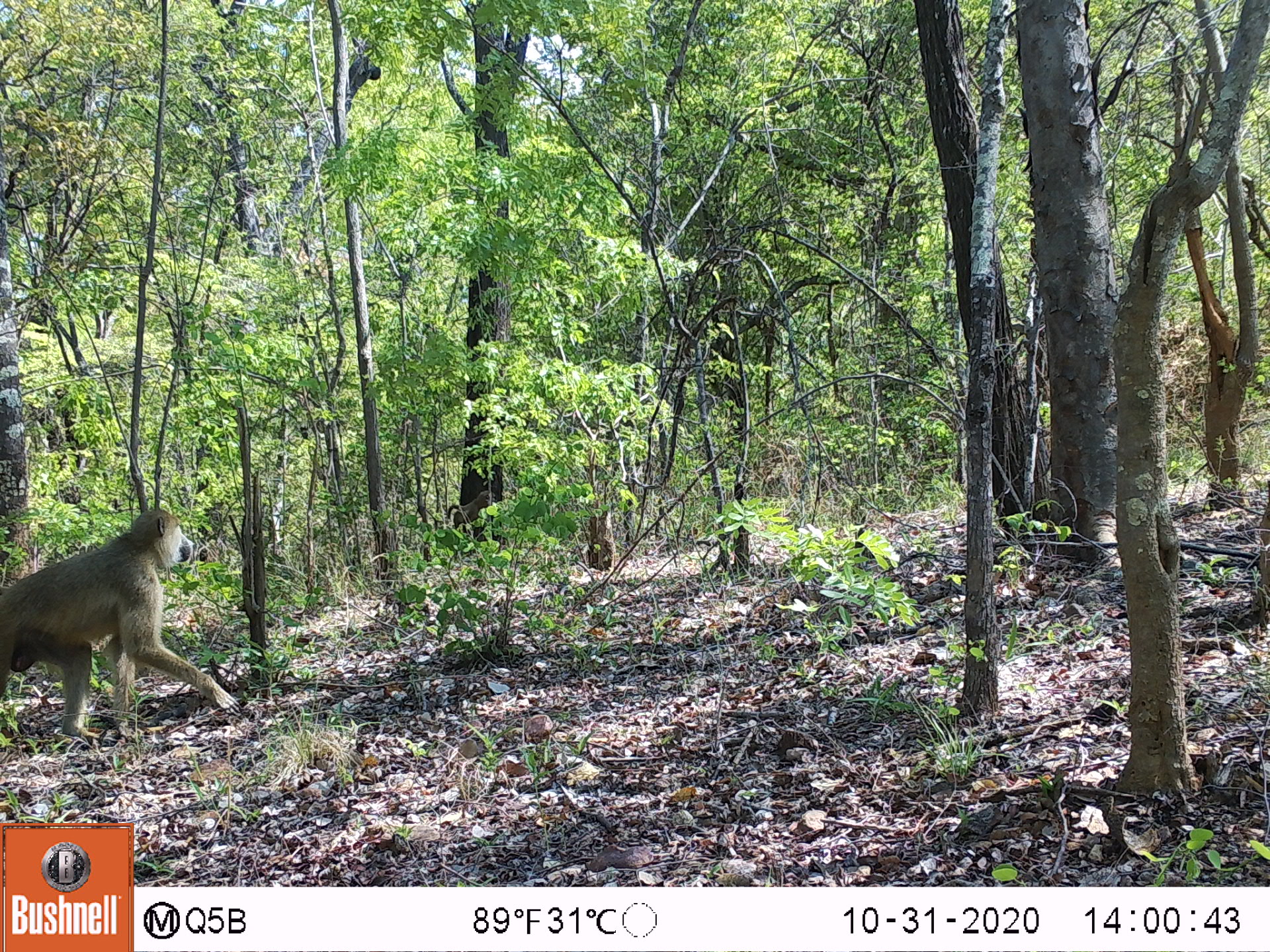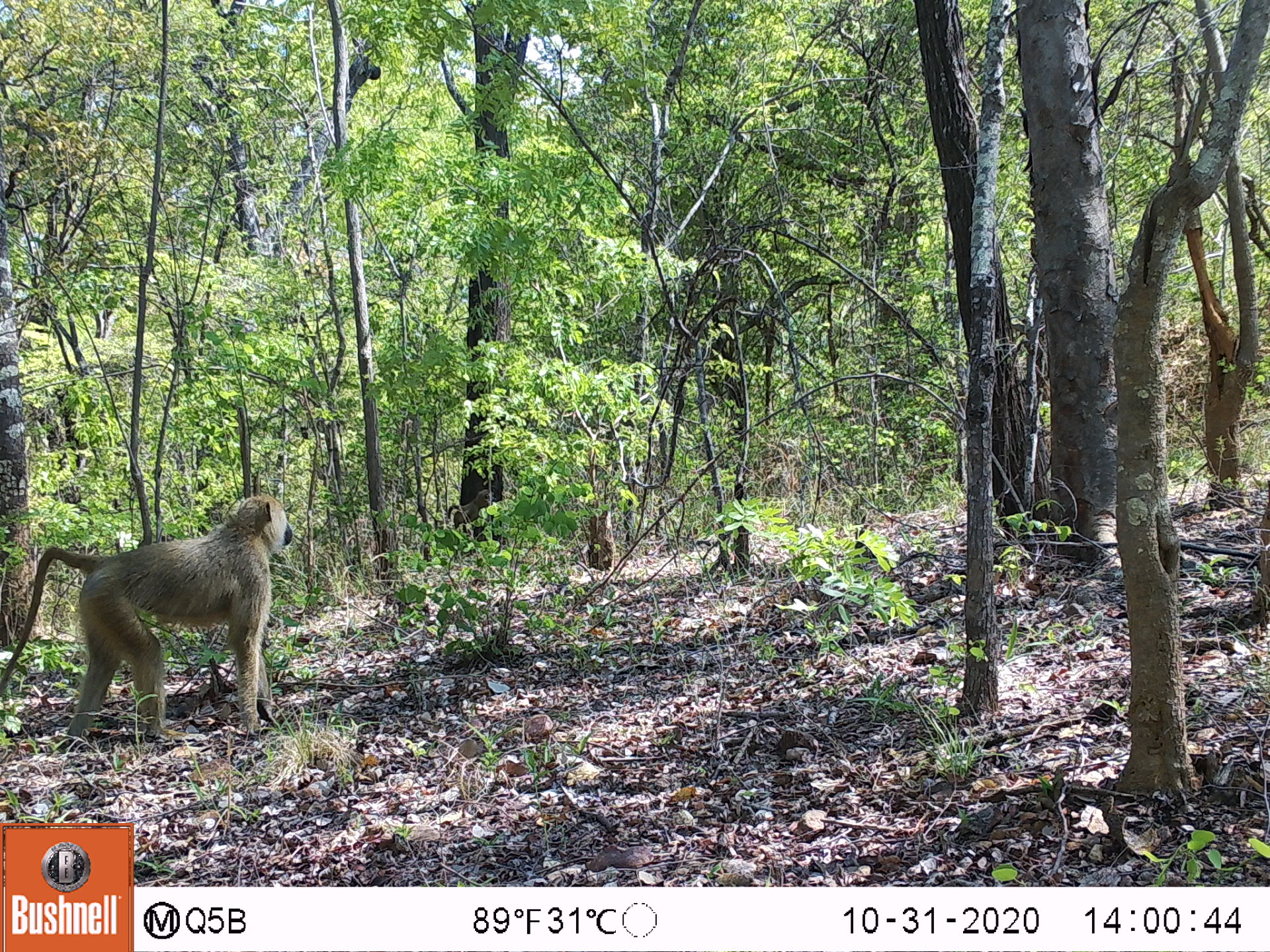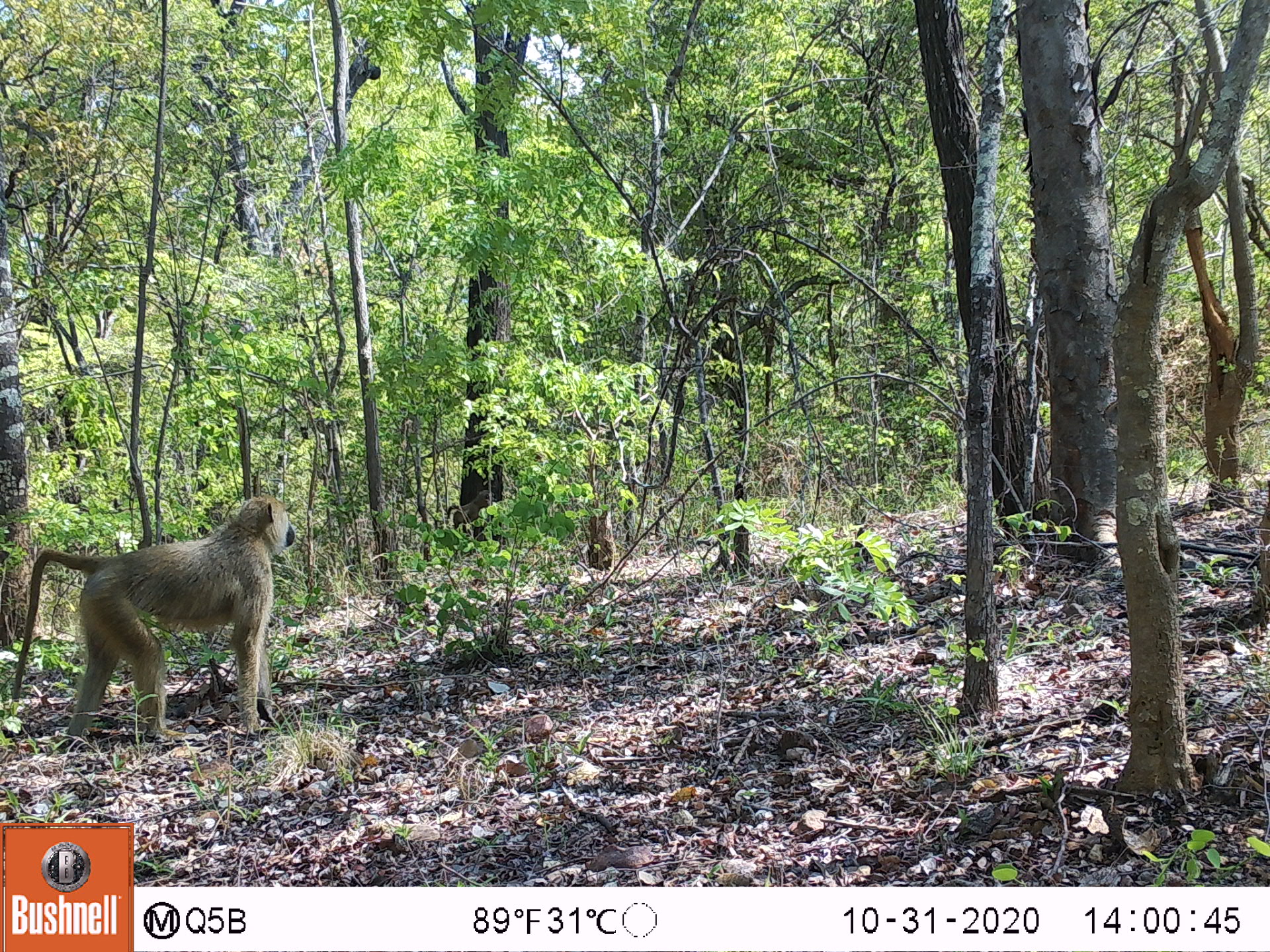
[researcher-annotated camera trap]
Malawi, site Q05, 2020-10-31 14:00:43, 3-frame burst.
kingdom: Animalia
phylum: Chordata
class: Mammalia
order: Primates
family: Cercopithecidae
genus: Papio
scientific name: Papio cynocephalus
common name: yellow baboon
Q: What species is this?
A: Yellow baboon (Papio cynocephalus).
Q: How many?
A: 1.